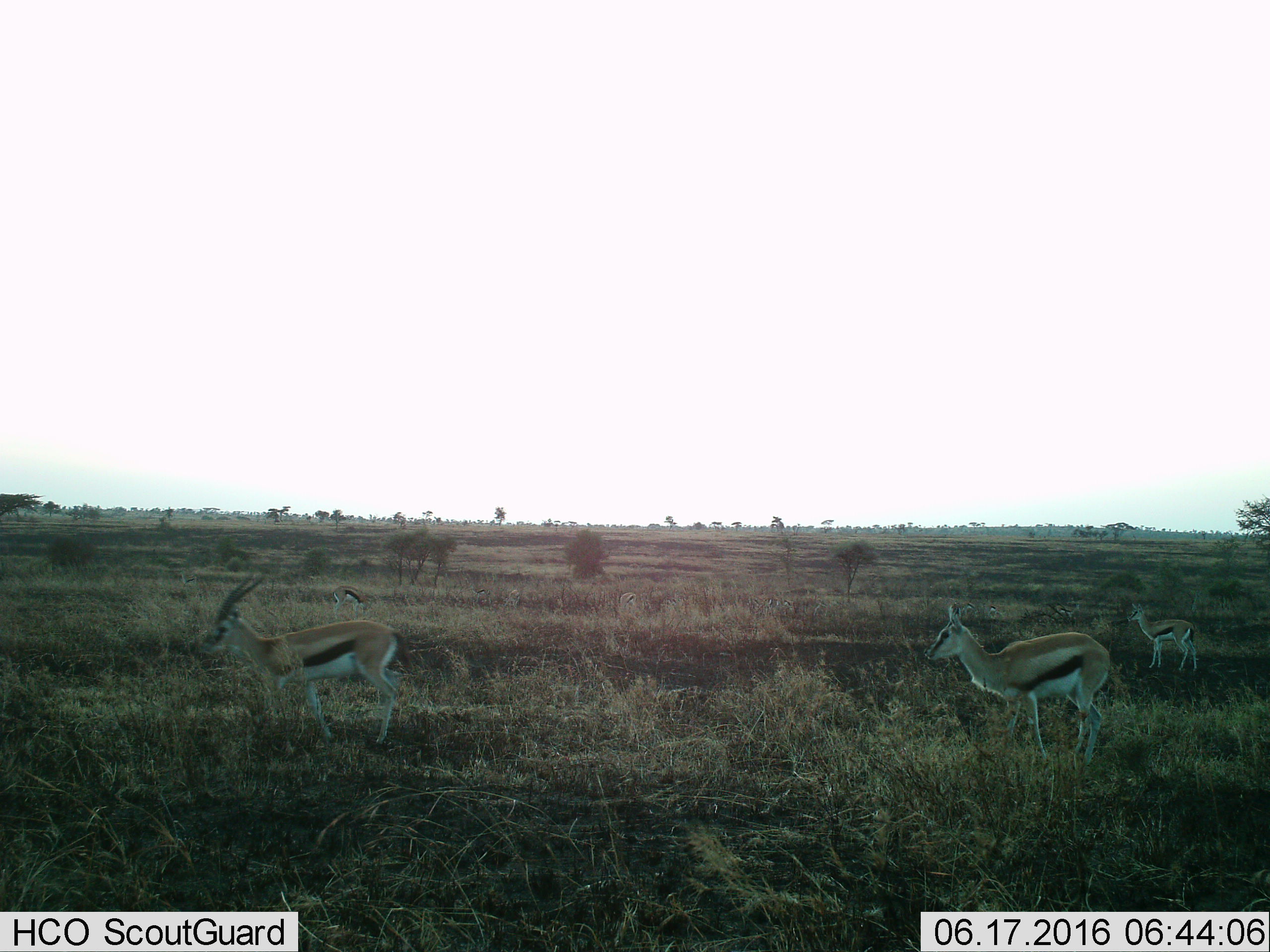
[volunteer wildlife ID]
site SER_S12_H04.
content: unidentified animal